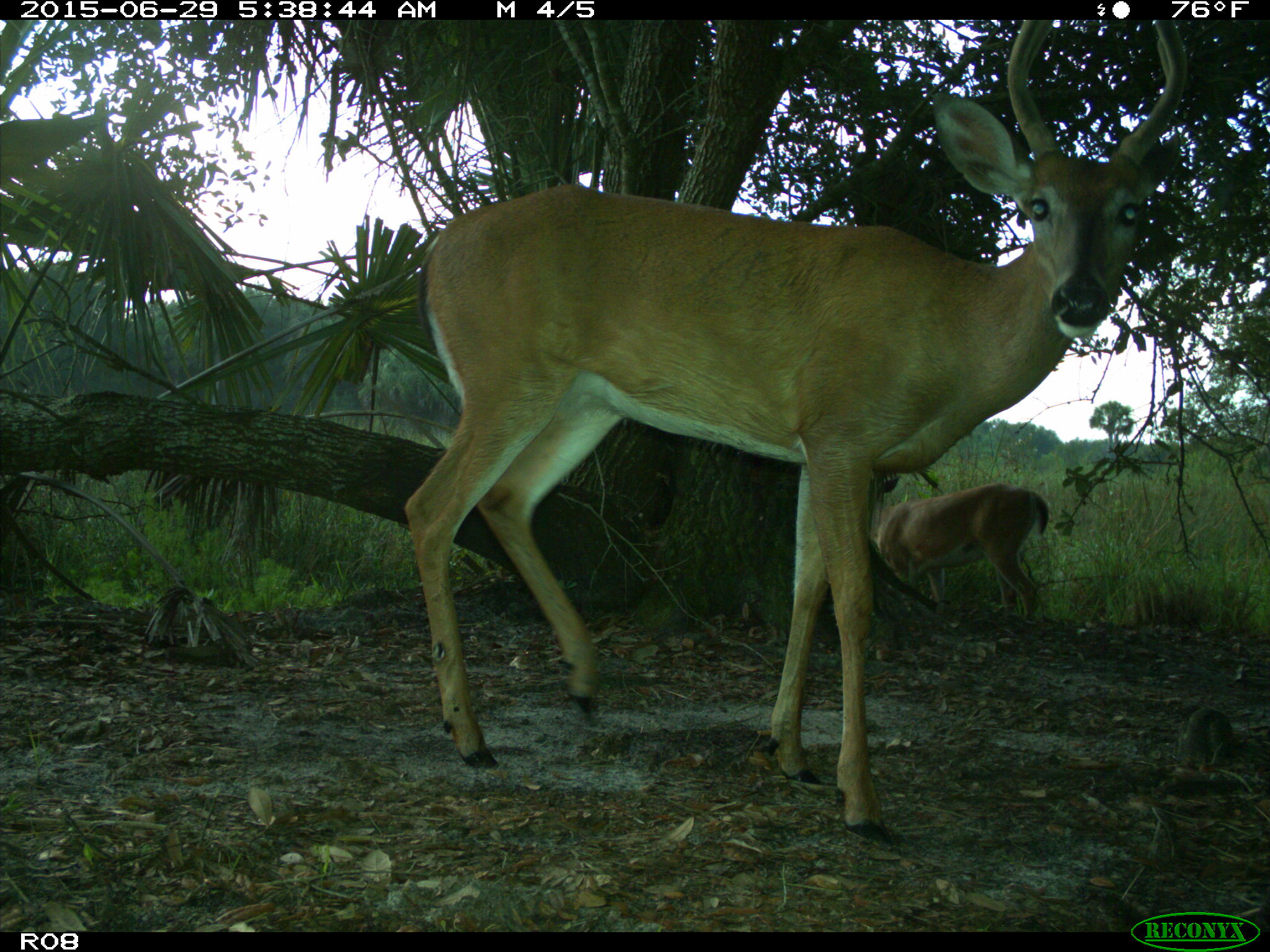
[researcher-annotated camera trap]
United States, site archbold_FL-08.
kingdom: Animalia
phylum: Chordata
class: Mammalia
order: Artiodactyla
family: Cervidae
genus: Odocoileus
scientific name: Odocoileus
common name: deer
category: unidentified deer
Unidentified deer (deer) (Odocoileus).